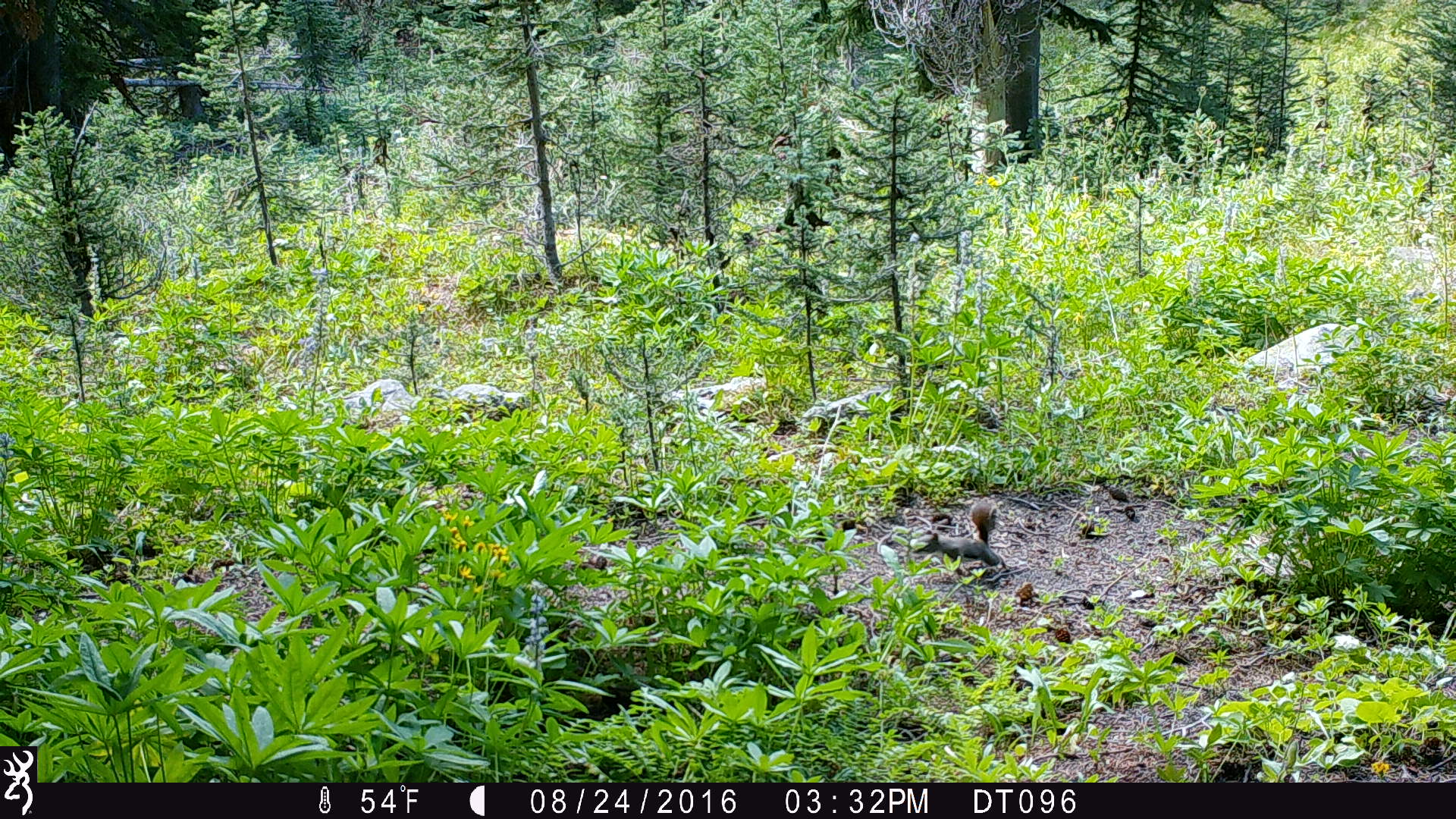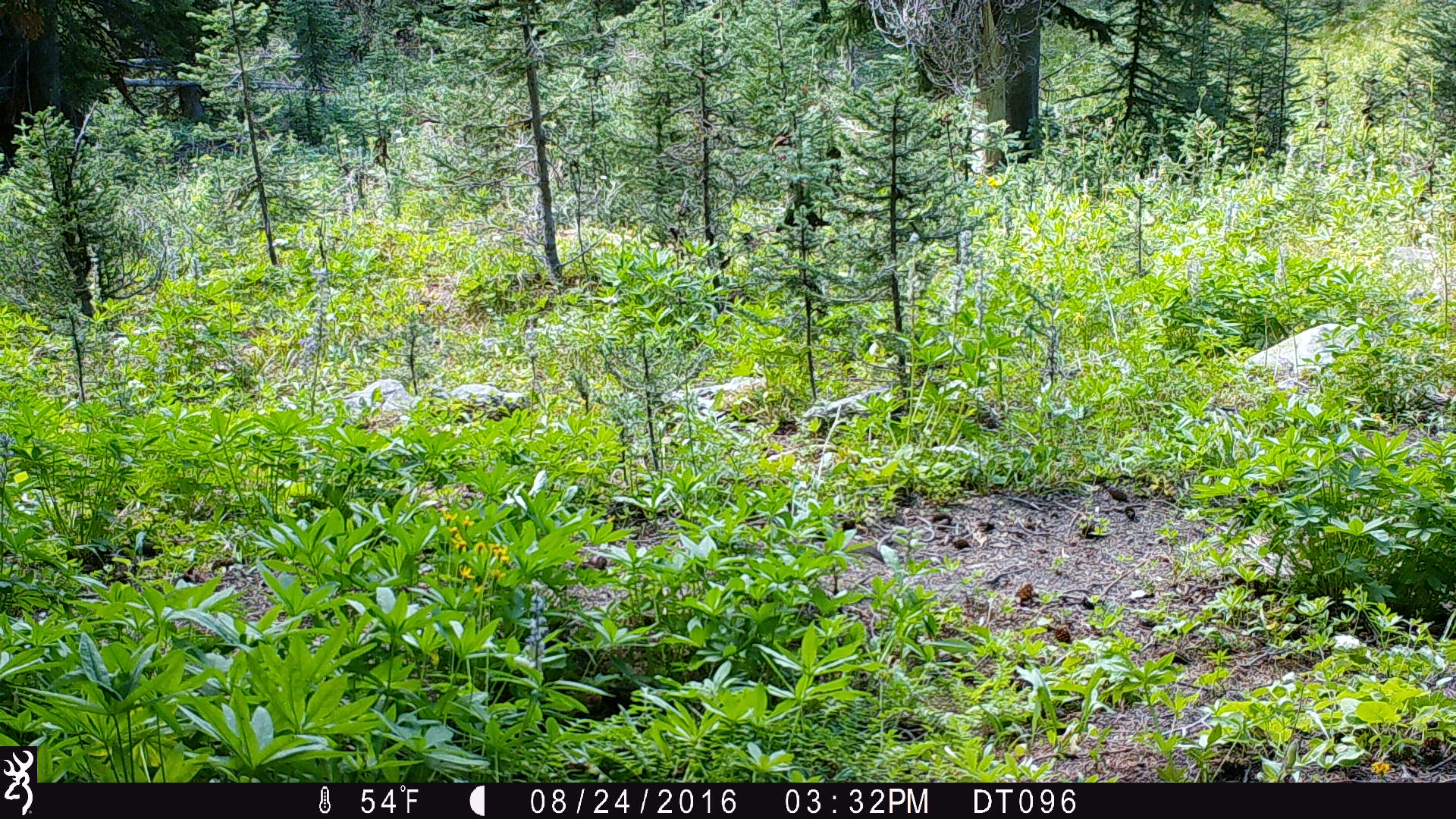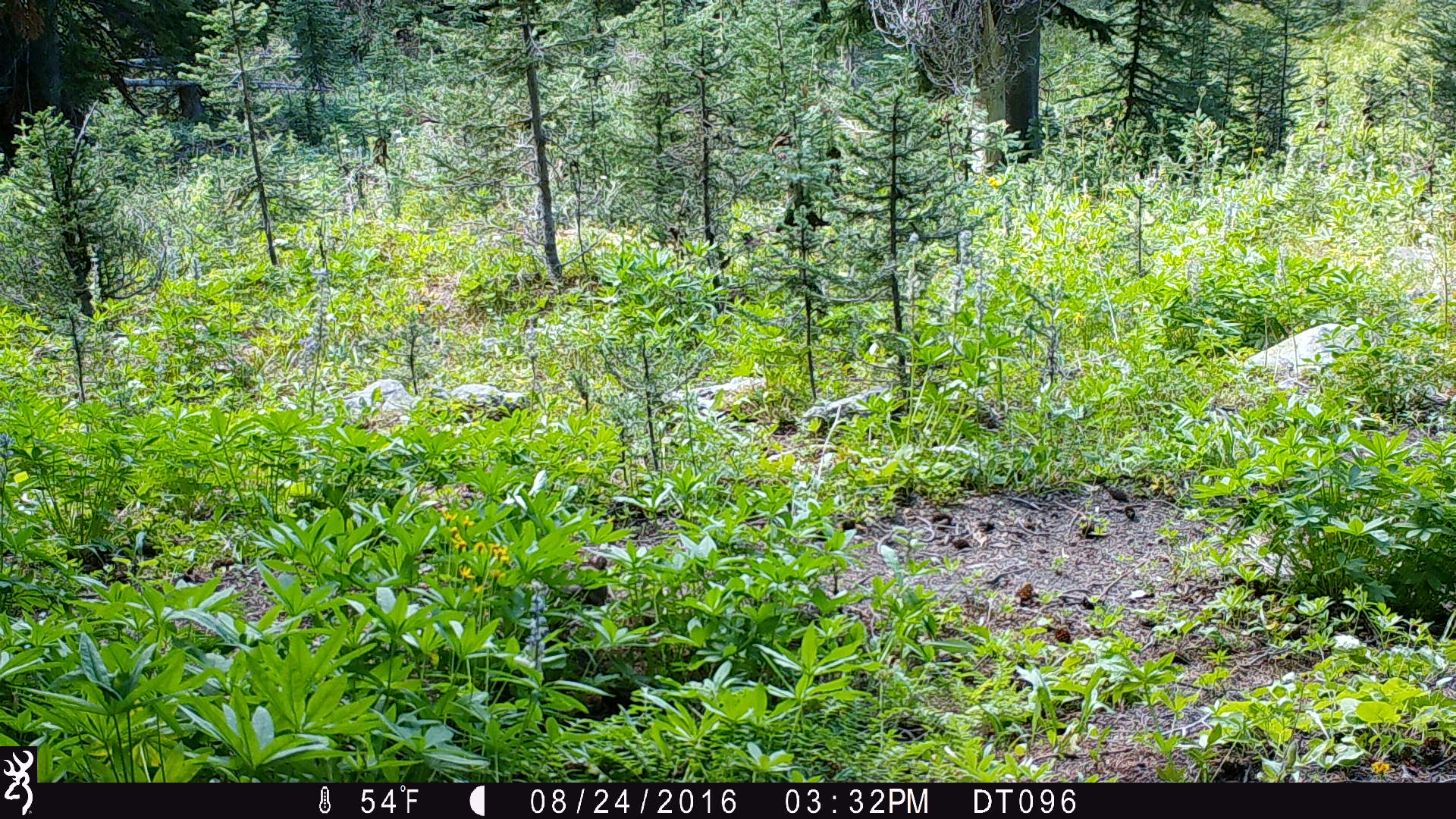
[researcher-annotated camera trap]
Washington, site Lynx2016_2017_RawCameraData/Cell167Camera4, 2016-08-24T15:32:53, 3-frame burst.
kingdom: Animalia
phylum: Chordata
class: Mammalia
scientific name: Mammalia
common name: small mammal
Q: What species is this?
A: Small mammal (Mammalia).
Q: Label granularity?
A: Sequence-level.